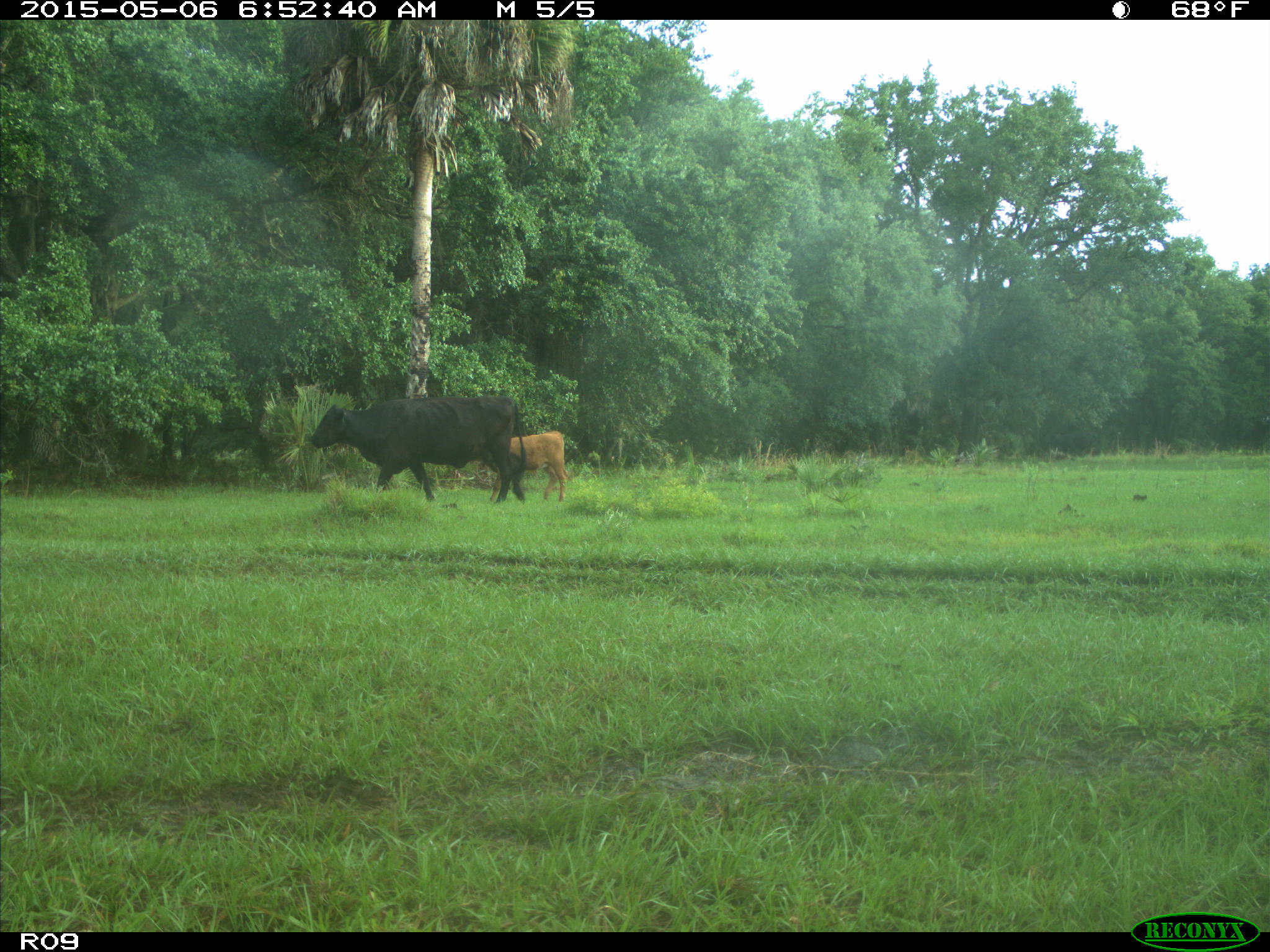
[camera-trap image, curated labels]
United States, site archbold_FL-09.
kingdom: Animalia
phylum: Chordata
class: Mammalia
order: Artiodactyla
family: Bovidae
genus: Bos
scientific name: Bos taurus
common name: domestic cow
Bos taurus (domestic cow).